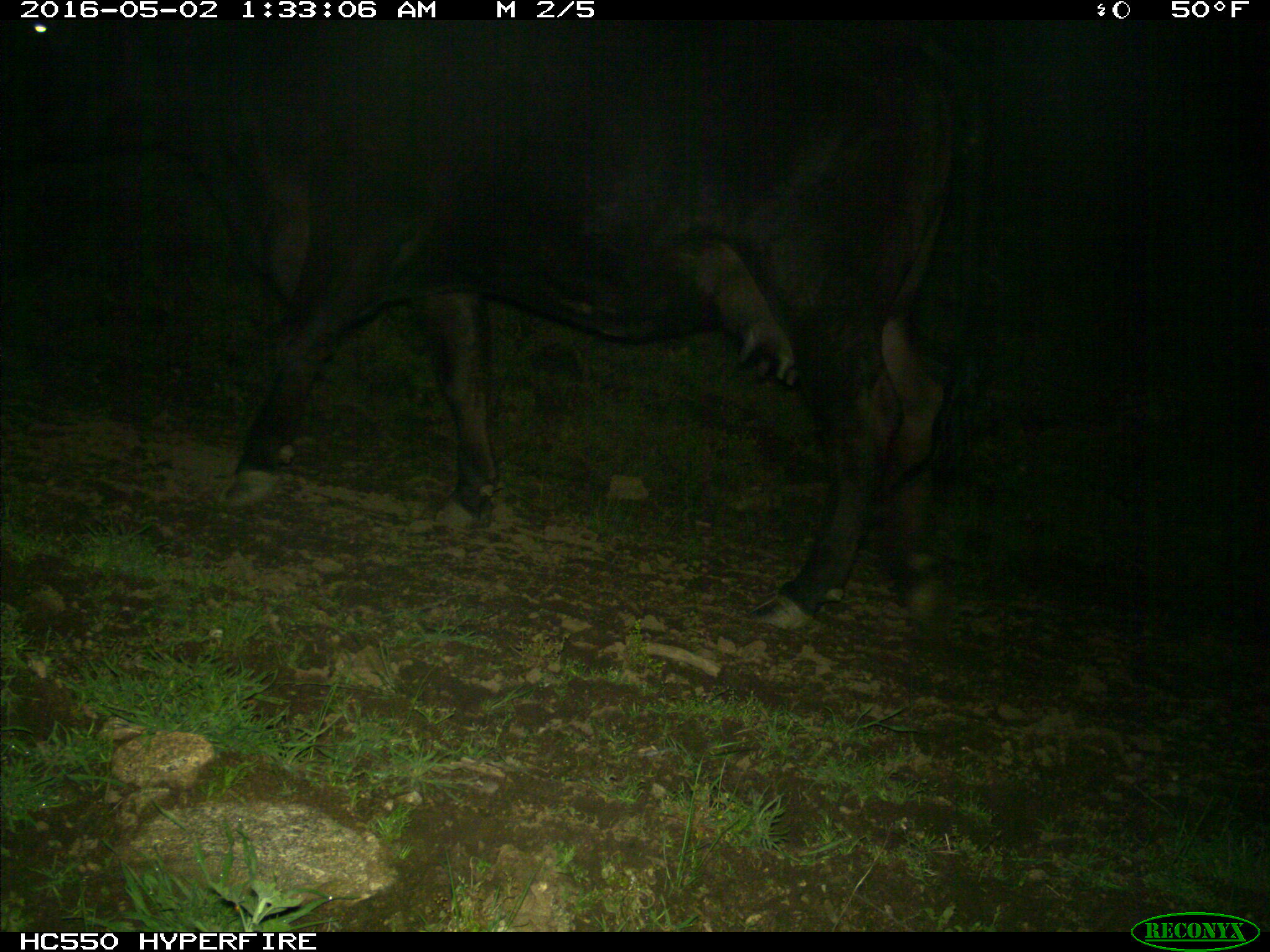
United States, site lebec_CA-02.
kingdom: Animalia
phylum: Chordata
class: Mammalia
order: Artiodactyla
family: Bovidae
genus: Bos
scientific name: Bos taurus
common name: domestic cow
Bos taurus (domestic cow).